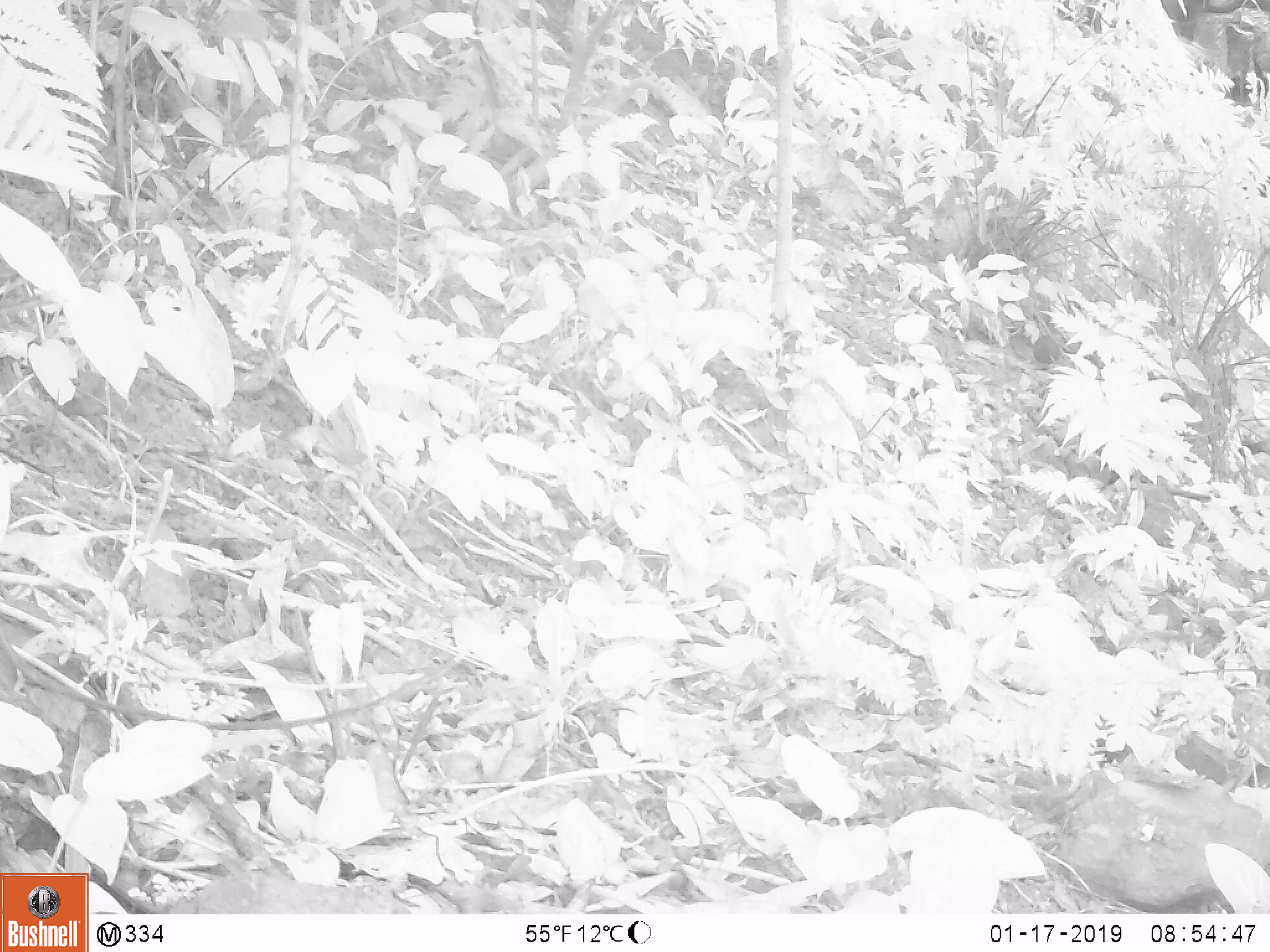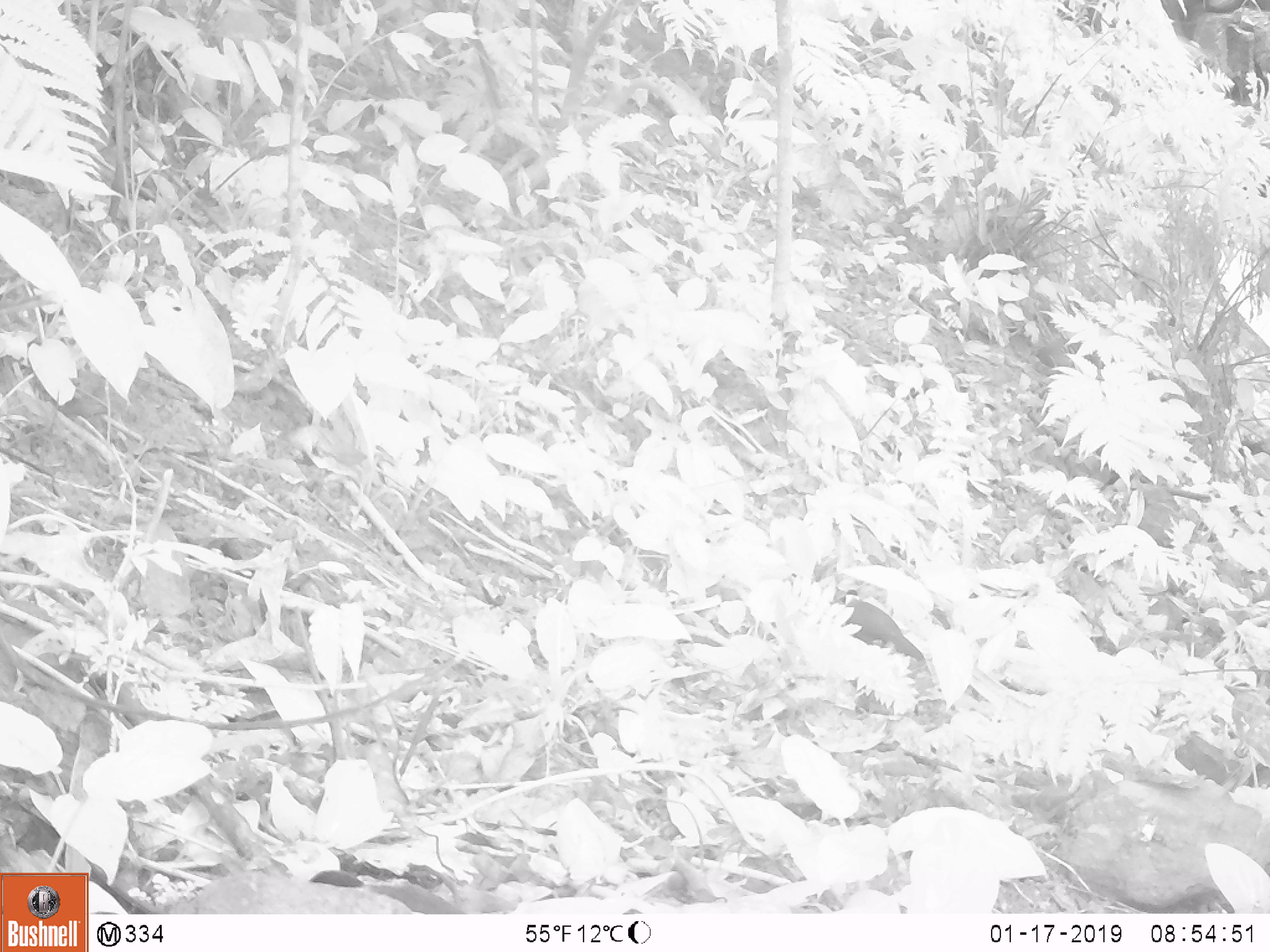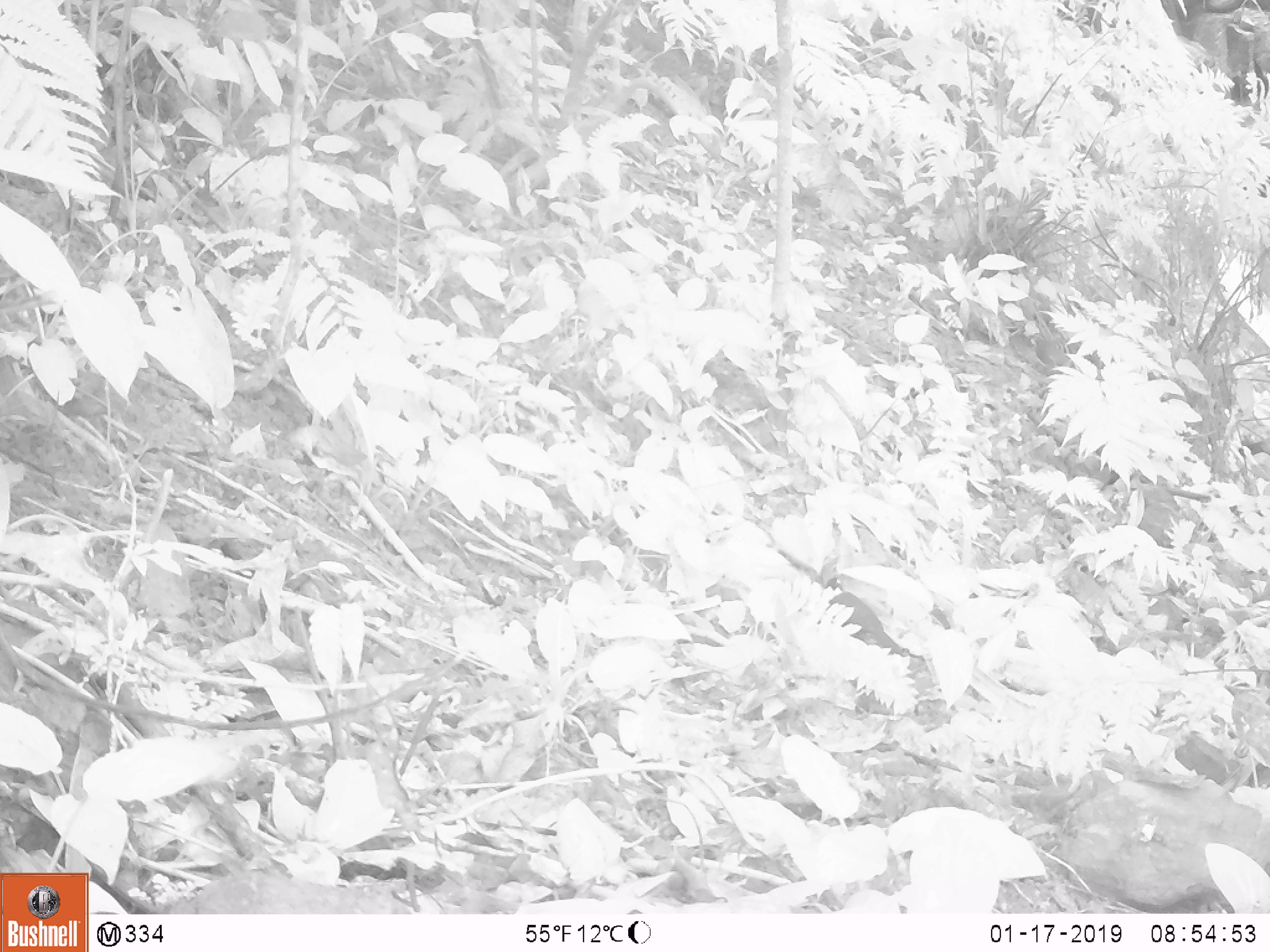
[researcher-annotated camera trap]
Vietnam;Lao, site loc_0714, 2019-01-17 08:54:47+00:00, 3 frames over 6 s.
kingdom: Animalia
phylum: Chordata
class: Aves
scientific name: Aves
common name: bird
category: unidentified bird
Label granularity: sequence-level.